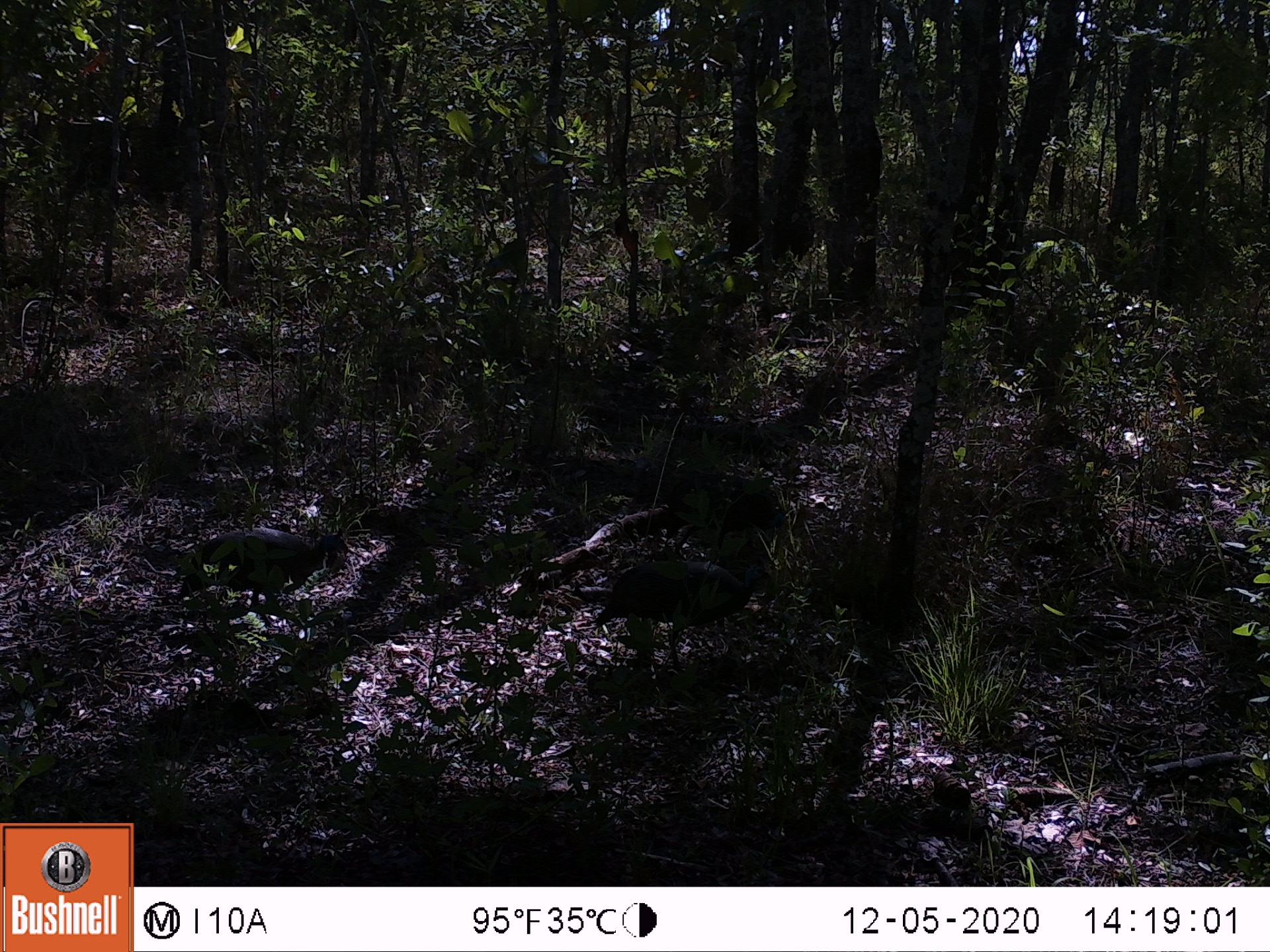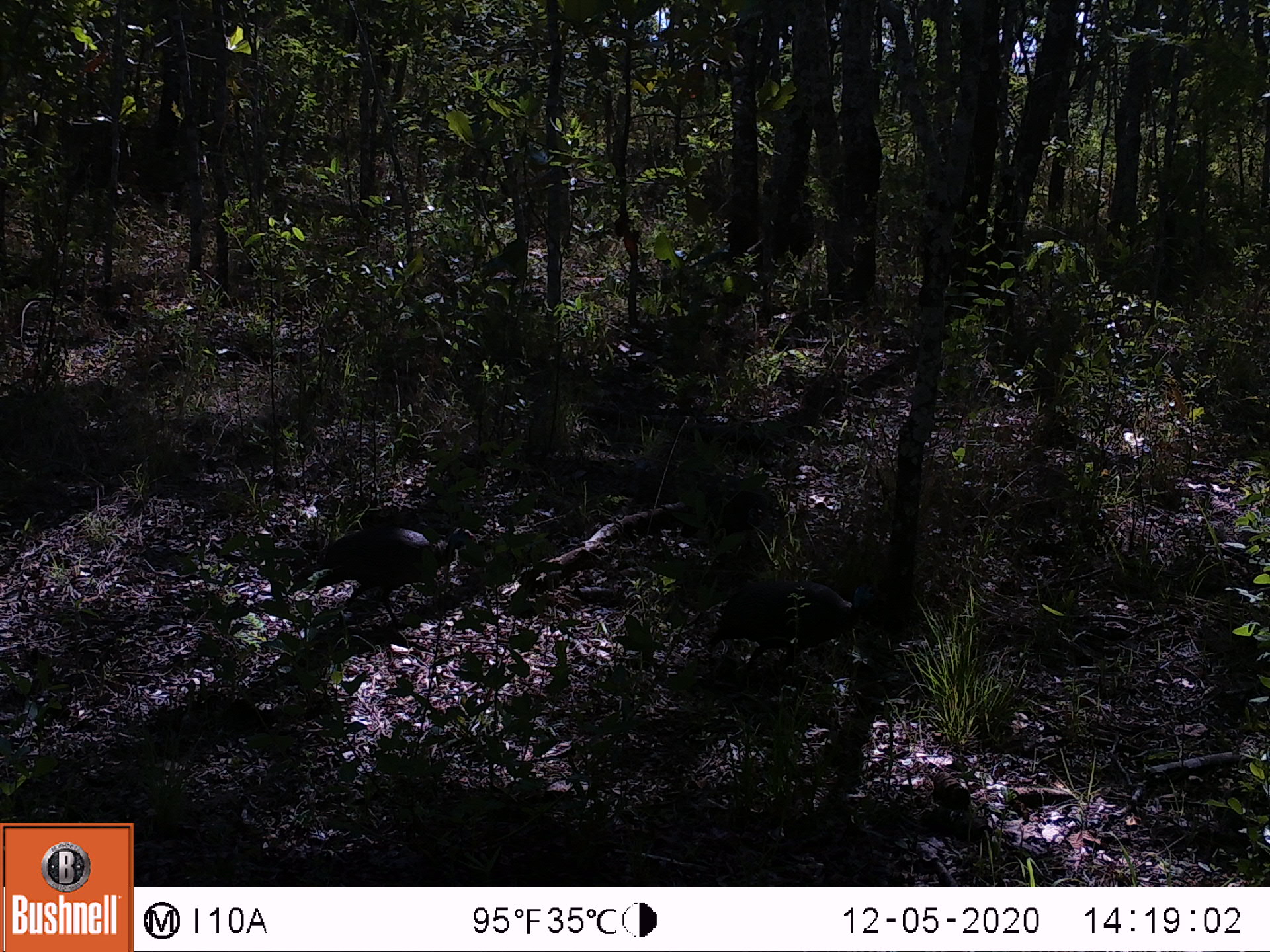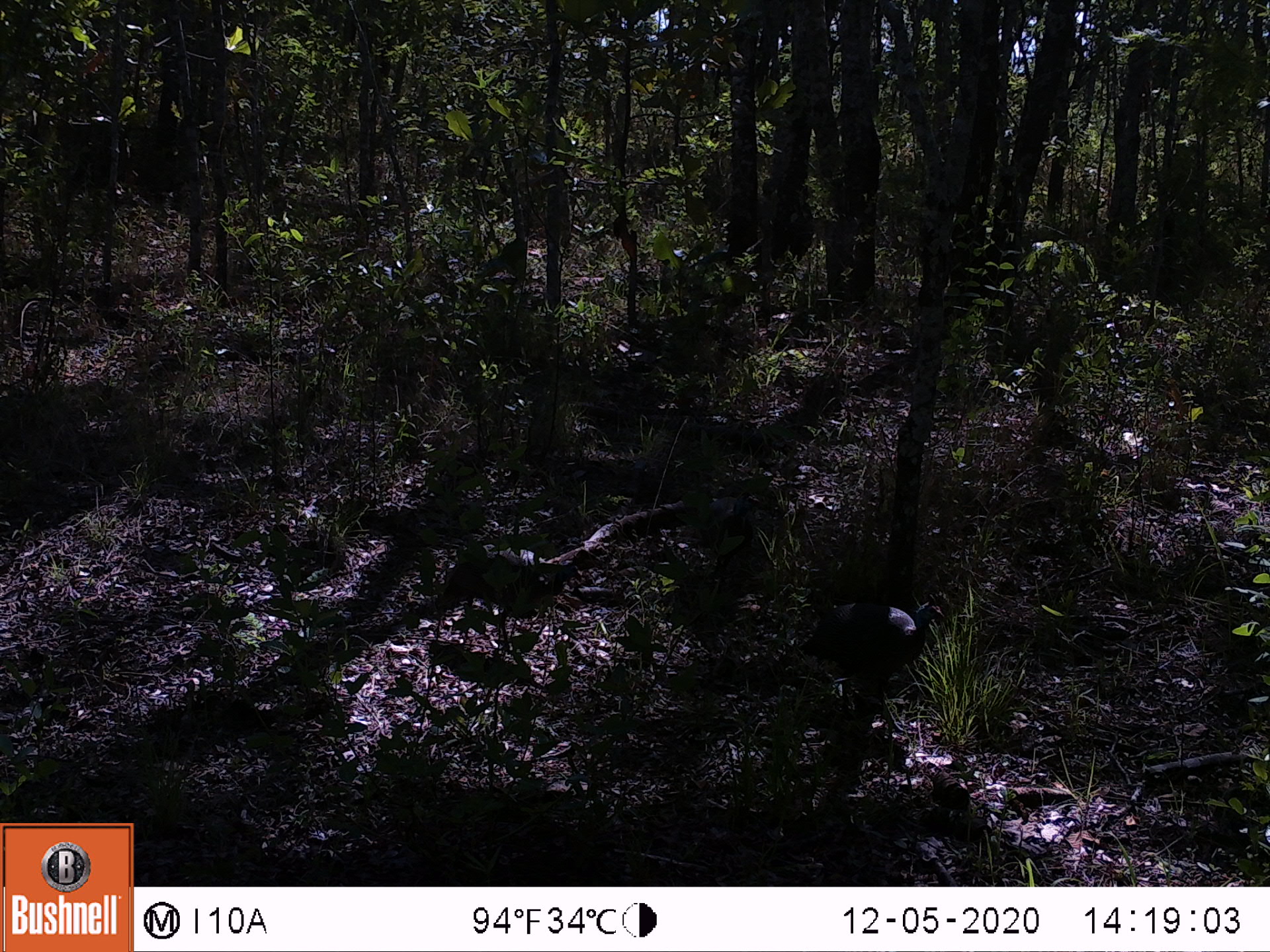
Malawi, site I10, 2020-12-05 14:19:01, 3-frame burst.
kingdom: Animalia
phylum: Chordata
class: Aves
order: Galliformes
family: Numididae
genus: Numida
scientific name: Numida meleagris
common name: helmeted guineafowl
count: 2